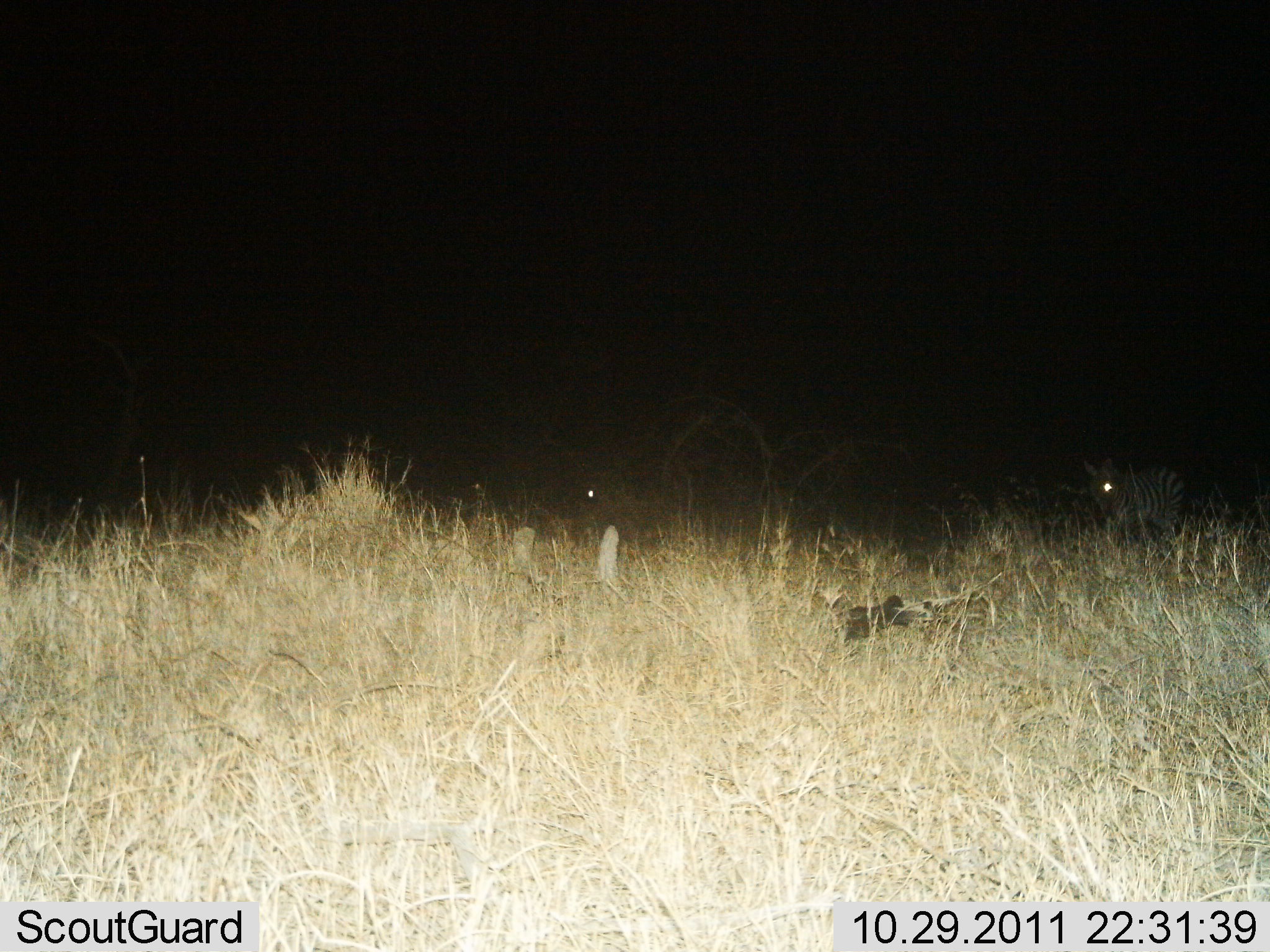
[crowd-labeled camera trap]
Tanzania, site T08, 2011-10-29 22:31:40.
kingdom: Animalia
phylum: Chordata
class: Mammalia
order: Perissodactyla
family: Equidae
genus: Equus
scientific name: Equus quagga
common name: plains zebra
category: zebra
Zebra (plains zebra) (Equus quagga), count 1. Behavior (volunteer vote fractions): standing 67%, resting 8%, moving 33%, interacting 0%. Young present (vote fraction): 0%. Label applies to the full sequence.